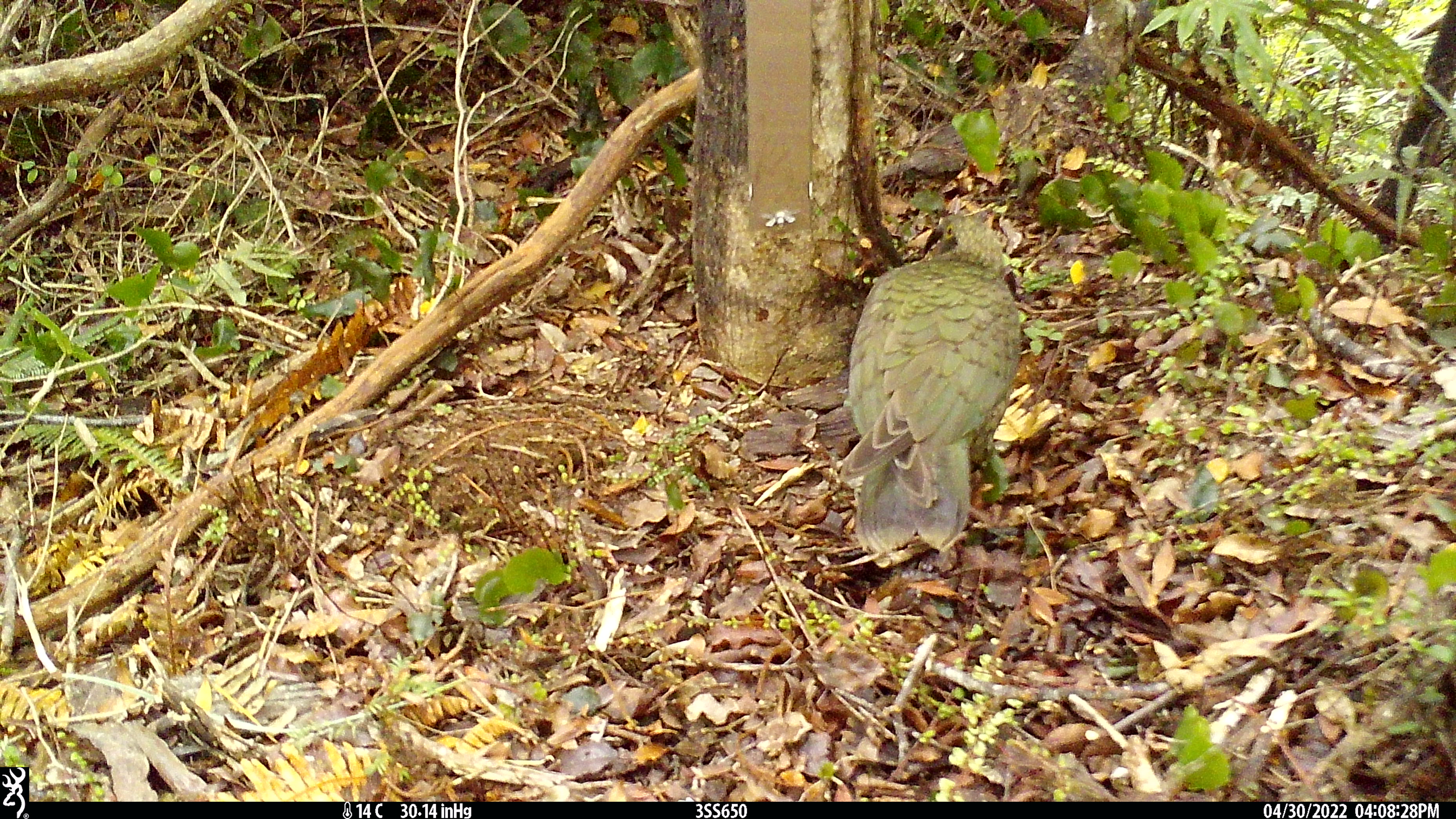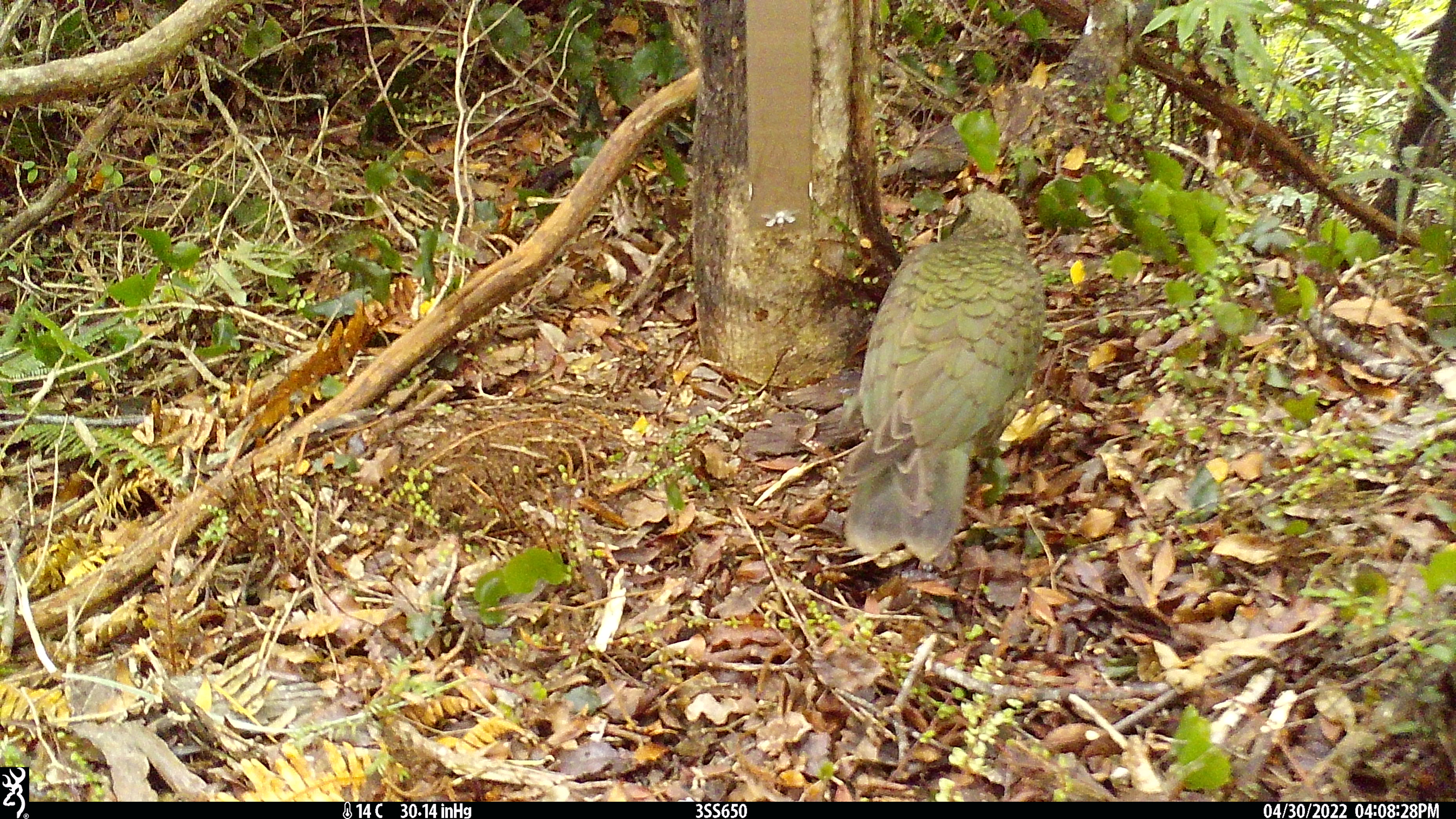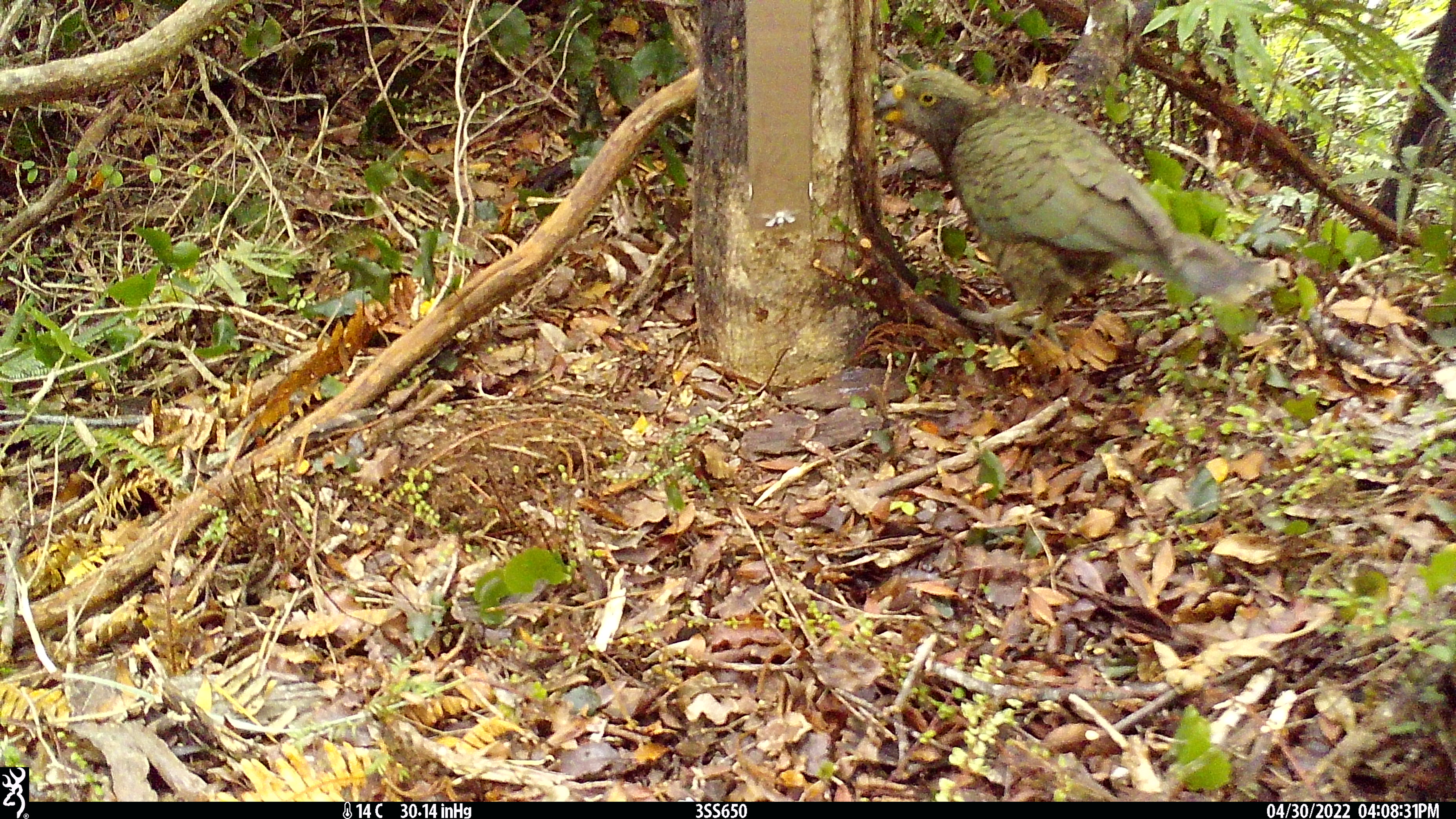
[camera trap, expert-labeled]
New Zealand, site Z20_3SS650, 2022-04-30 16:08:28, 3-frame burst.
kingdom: Animalia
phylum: Chordata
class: Aves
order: Psittaciformes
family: Strigopidae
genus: Nestor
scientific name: Nestor notabilis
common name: kea